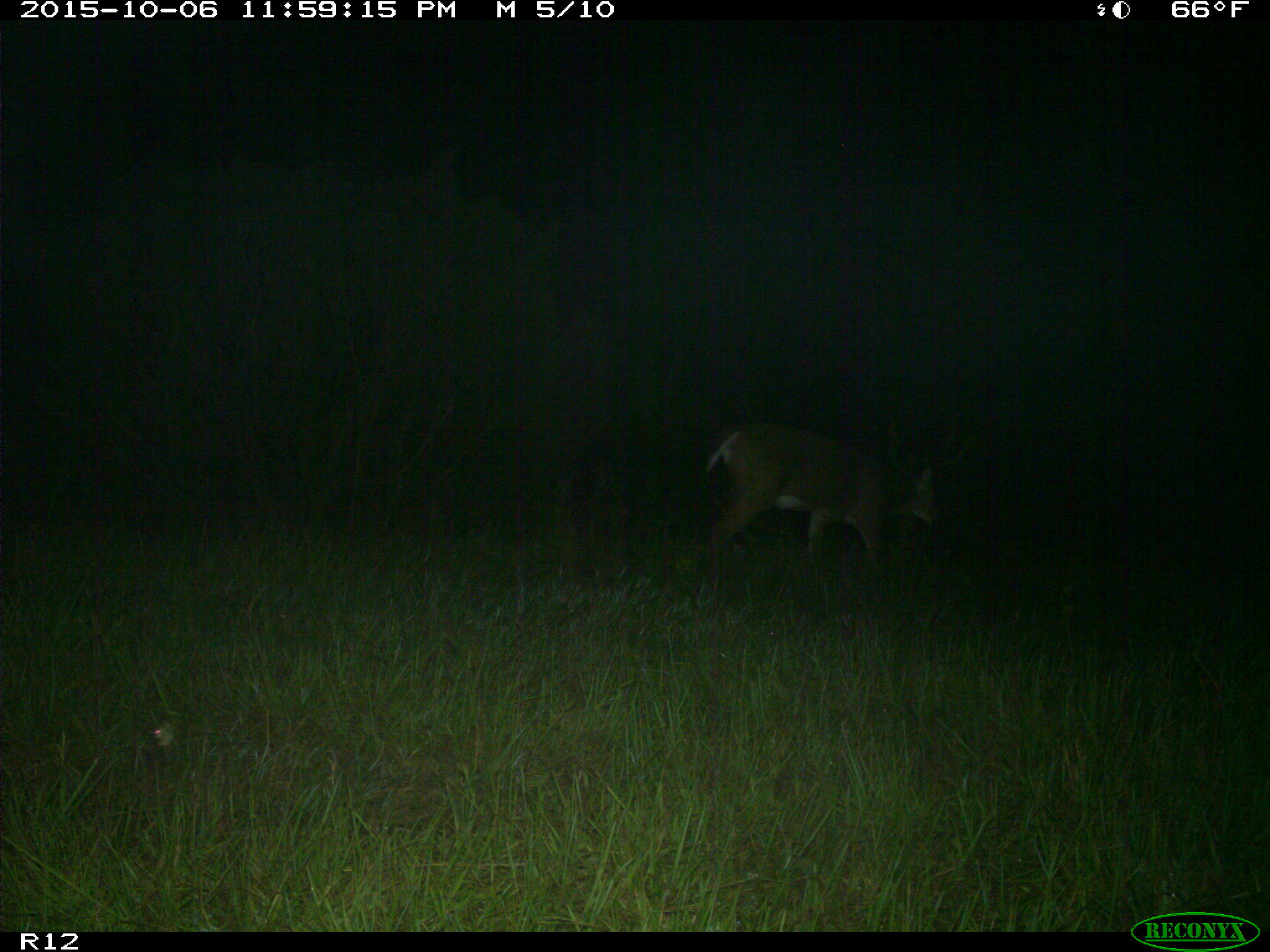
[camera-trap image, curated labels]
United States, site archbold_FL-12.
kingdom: Animalia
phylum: Chordata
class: Mammalia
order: Artiodactyla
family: Cervidae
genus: Odocoileus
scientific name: Odocoileus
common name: deer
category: unidentified deer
Unidentified deer (deer) (Odocoileus).